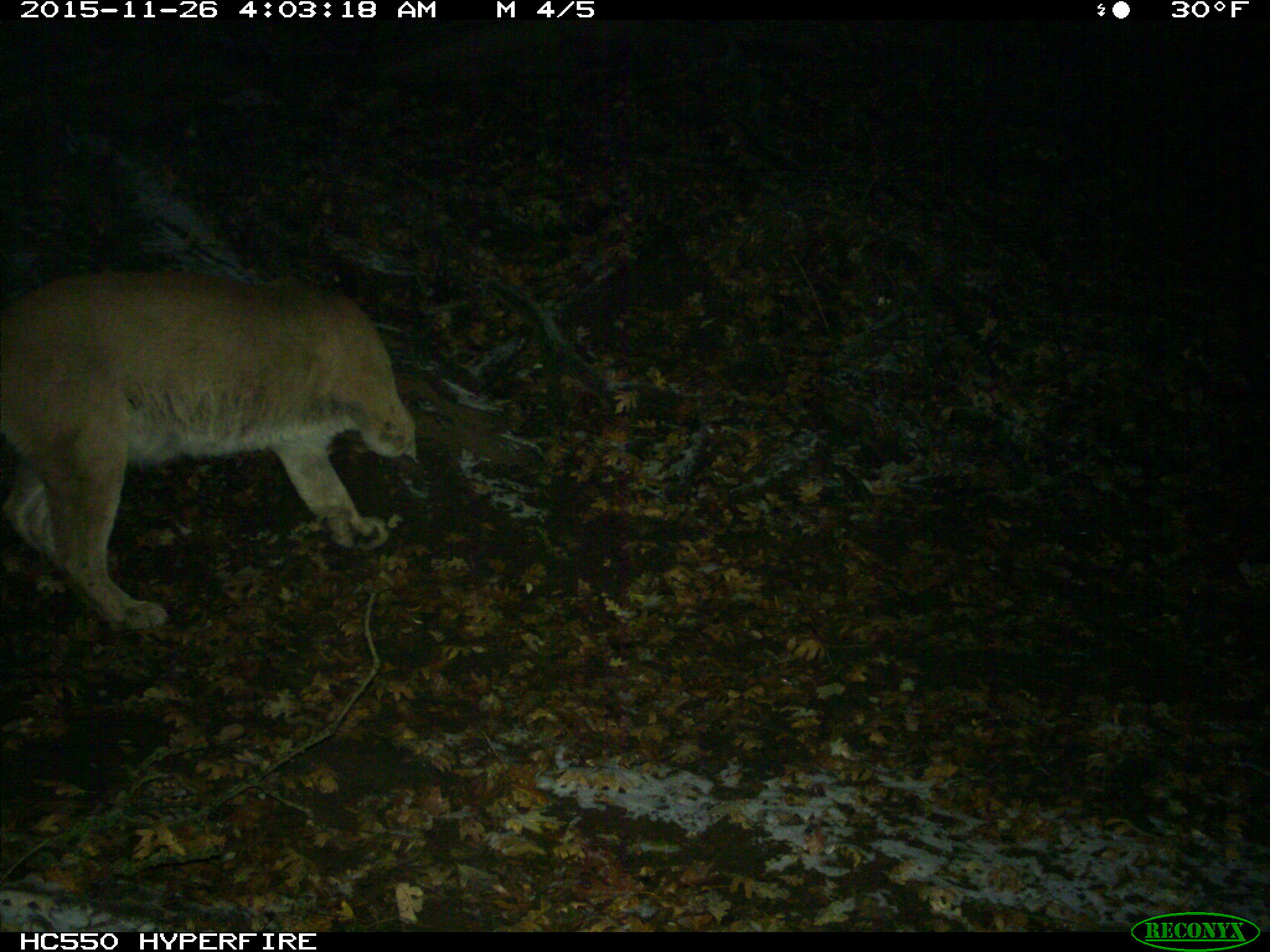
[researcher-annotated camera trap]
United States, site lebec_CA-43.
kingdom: Animalia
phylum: Chordata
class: Mammalia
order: Carnivora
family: Felidae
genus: Puma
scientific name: Puma concolor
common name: mountain lion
Puma concolor (mountain lion).